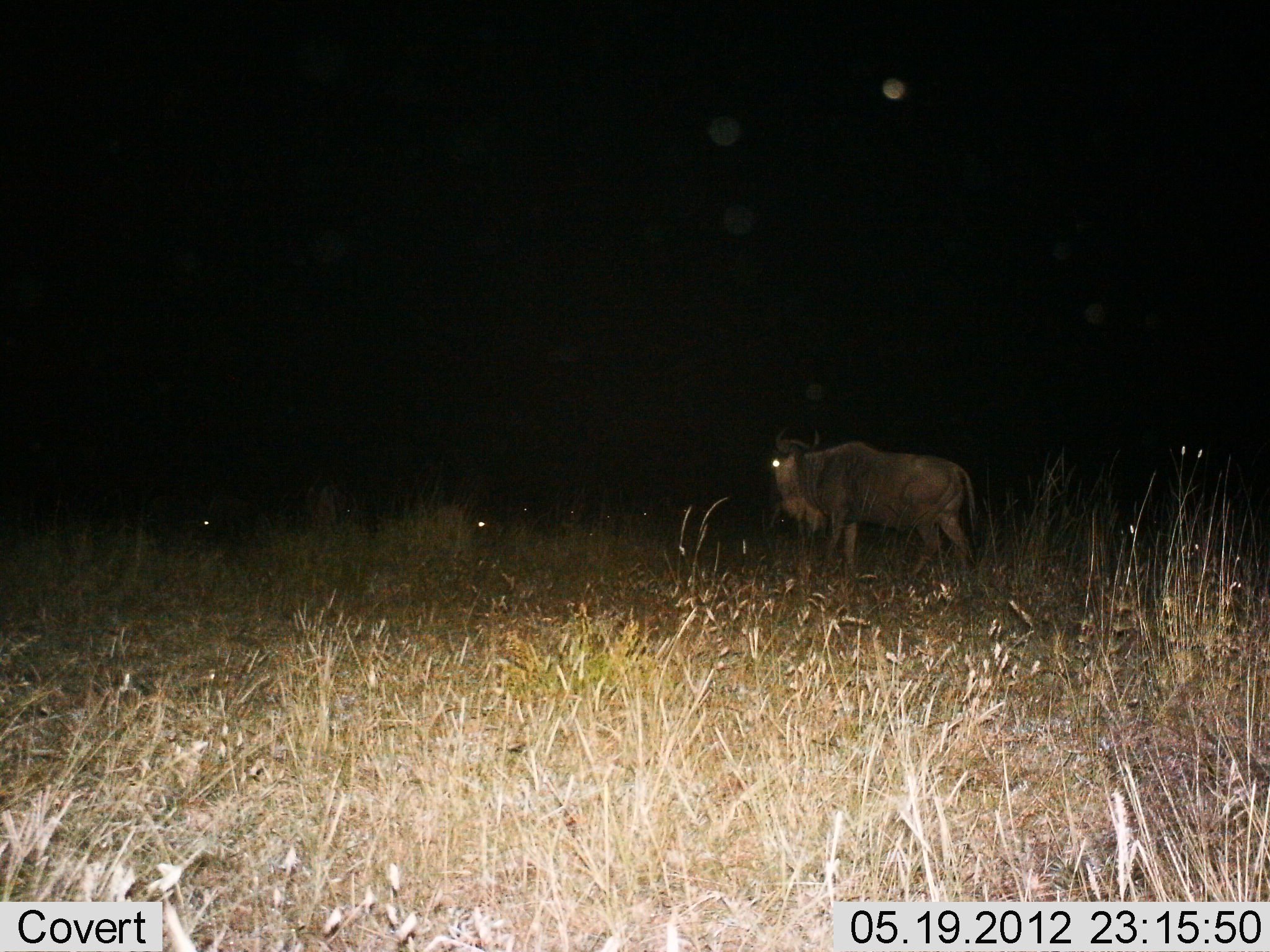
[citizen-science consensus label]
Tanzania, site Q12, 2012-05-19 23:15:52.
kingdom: Animalia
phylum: Chordata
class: Mammalia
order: Artiodactyla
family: Bovidae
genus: Connochaetes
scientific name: Connochaetes taurinus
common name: blue wildebeest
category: wildebeest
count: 3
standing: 60%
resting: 30%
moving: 40%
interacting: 0%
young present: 0%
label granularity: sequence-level